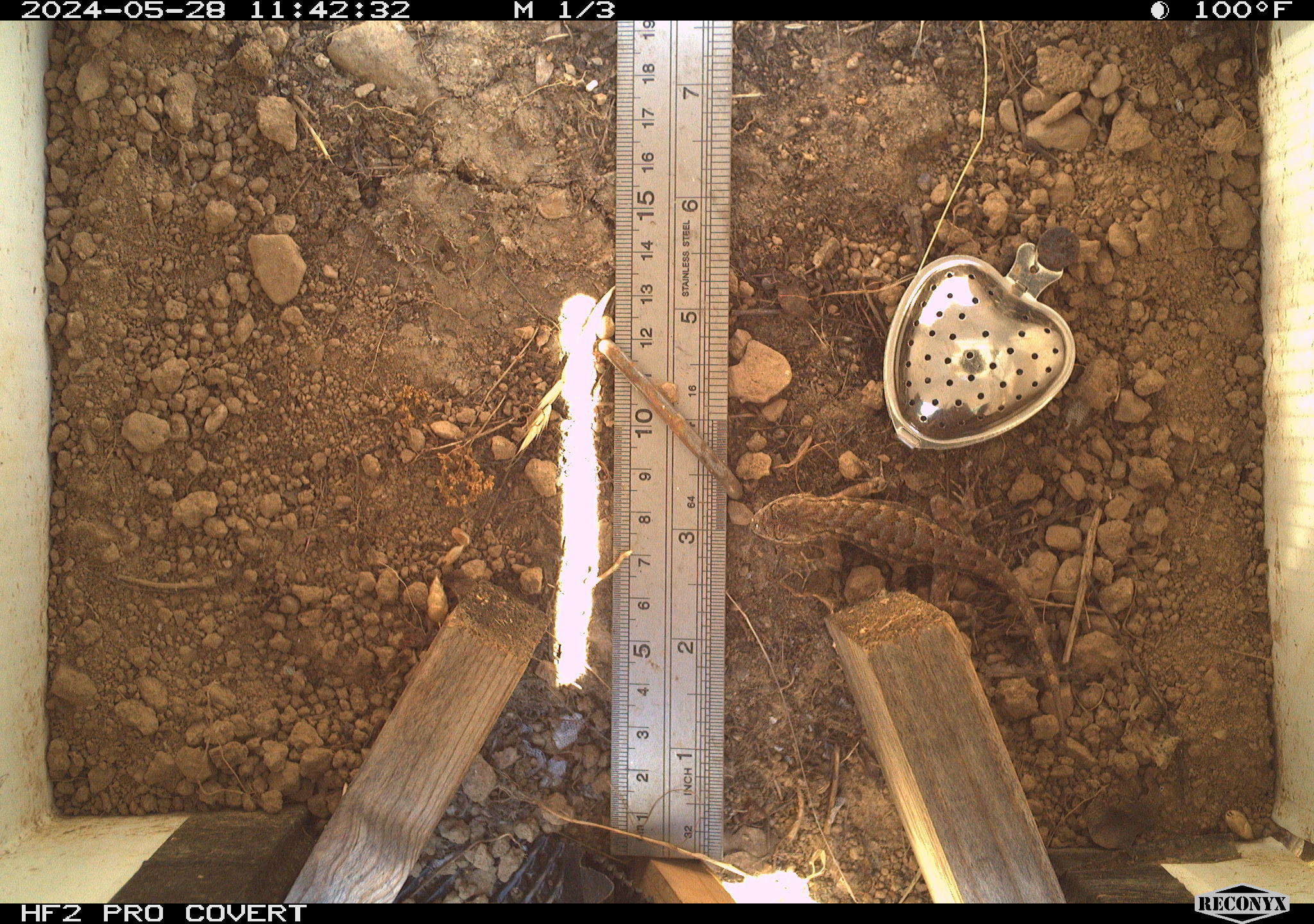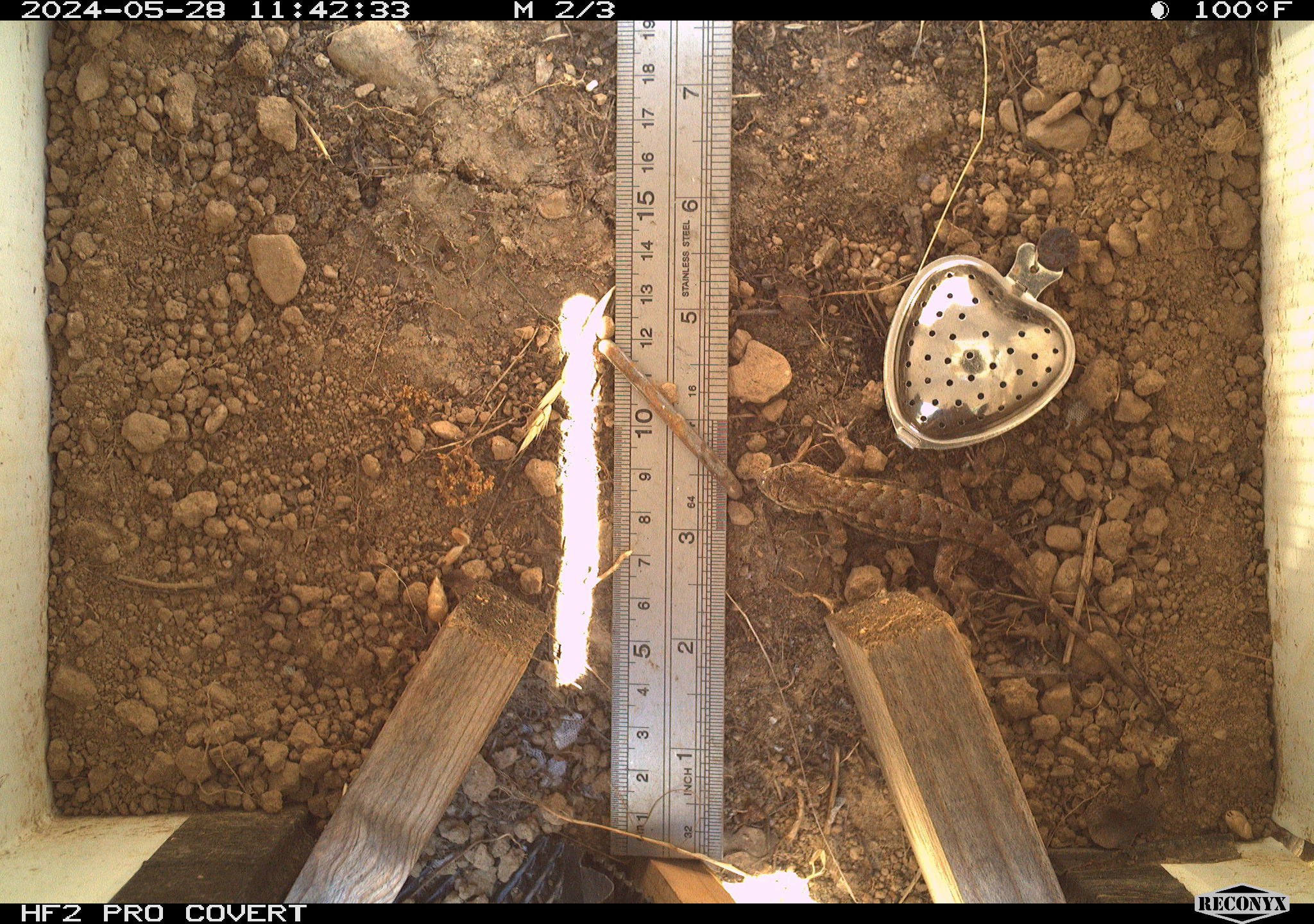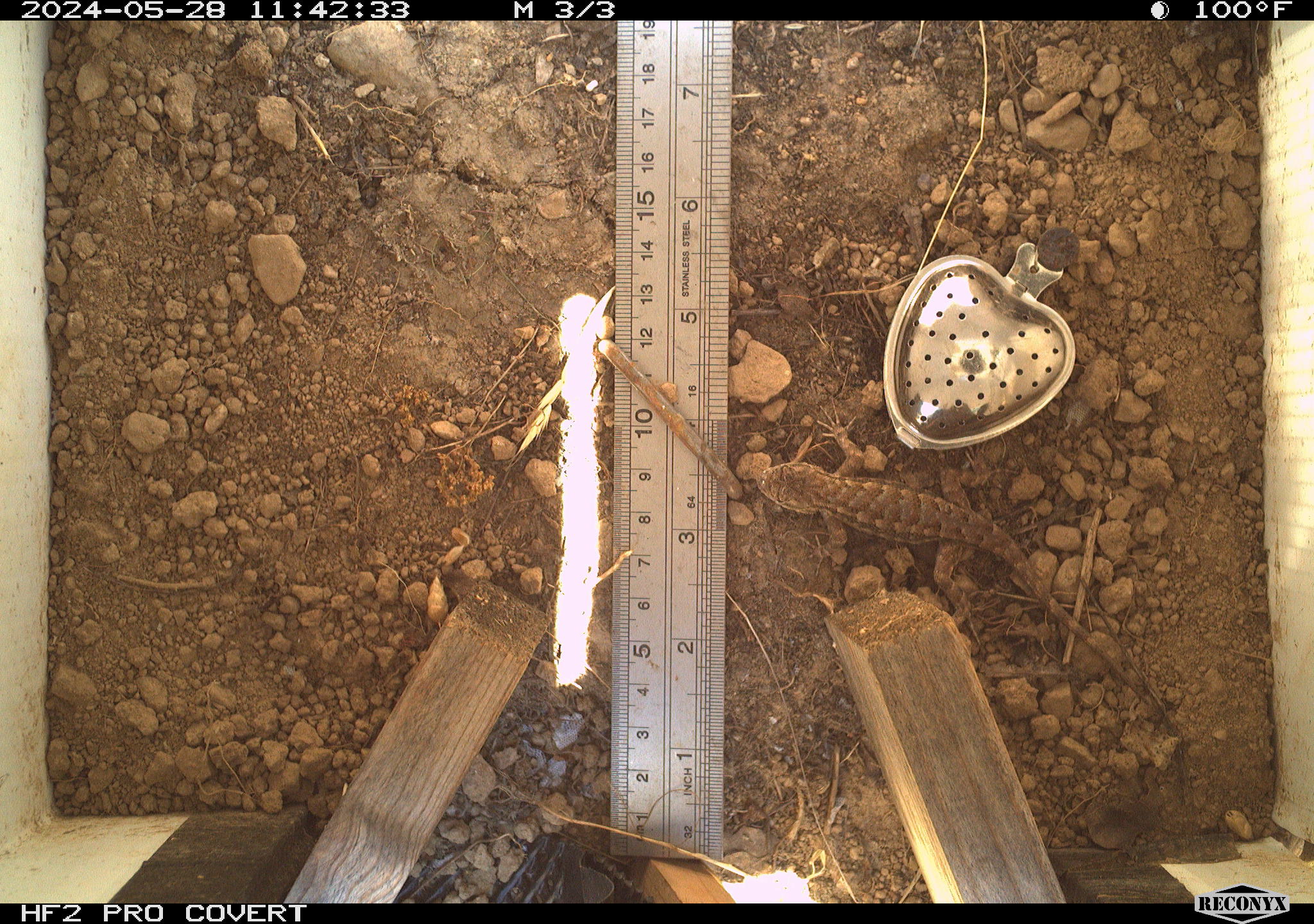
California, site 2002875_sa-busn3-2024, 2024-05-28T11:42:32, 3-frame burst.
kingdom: Animalia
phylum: Chordata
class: Reptilia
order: Squamata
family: Phrynosomatidae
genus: Sceloporus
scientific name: Sceloporus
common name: spiny lizards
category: sceloporus species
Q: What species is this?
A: Sceloporus species (spiny lizards) (Sceloporus).